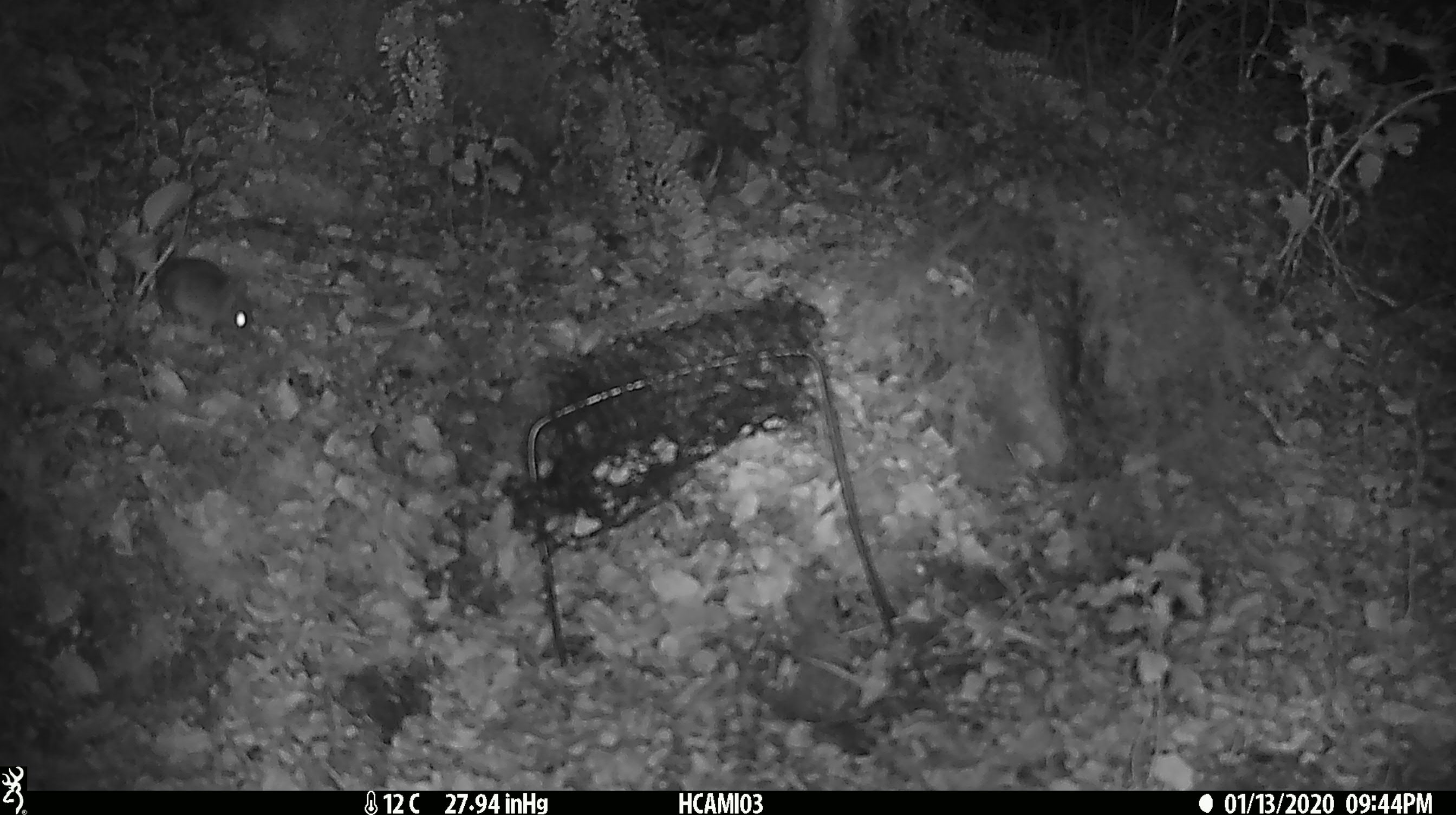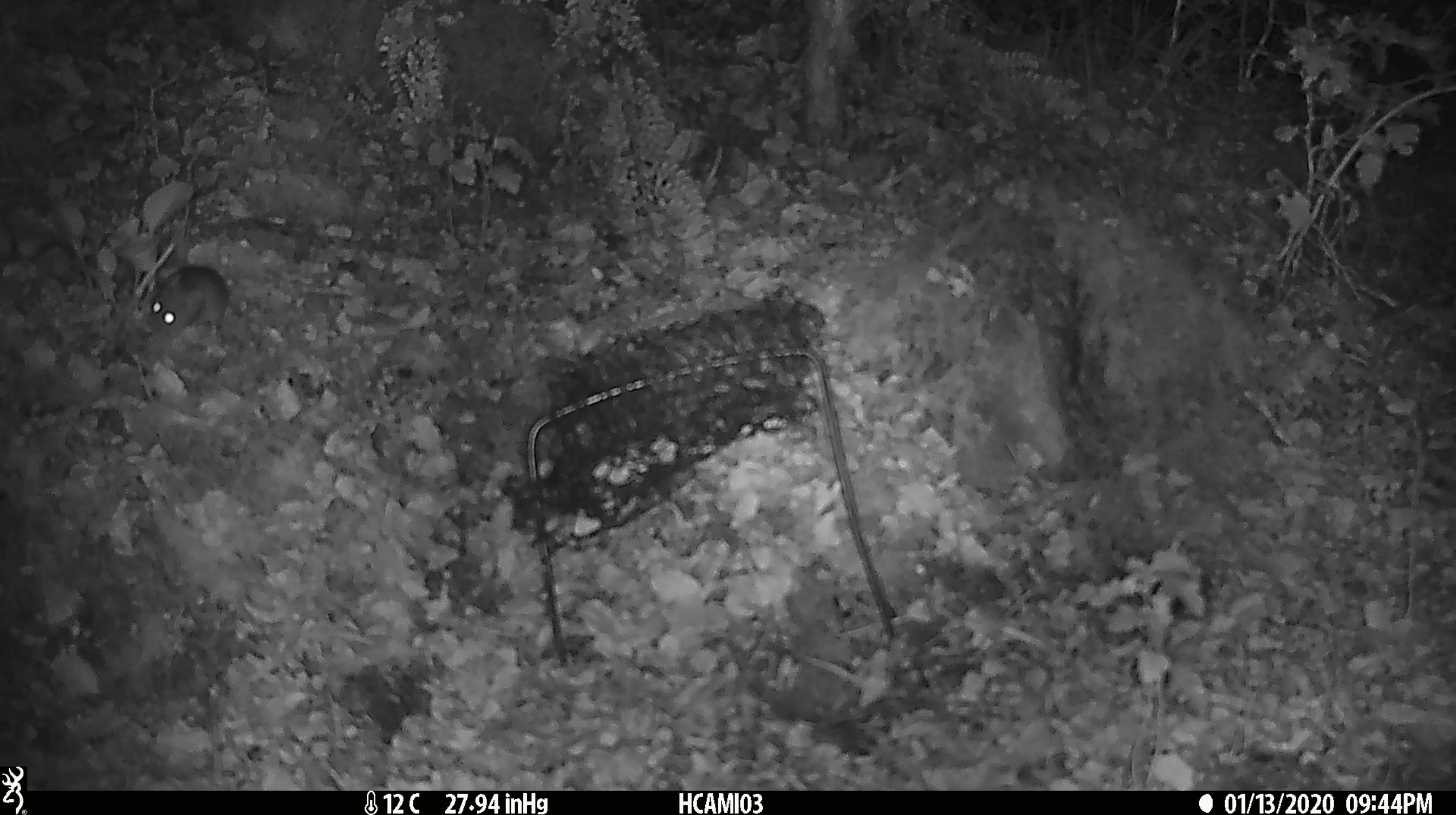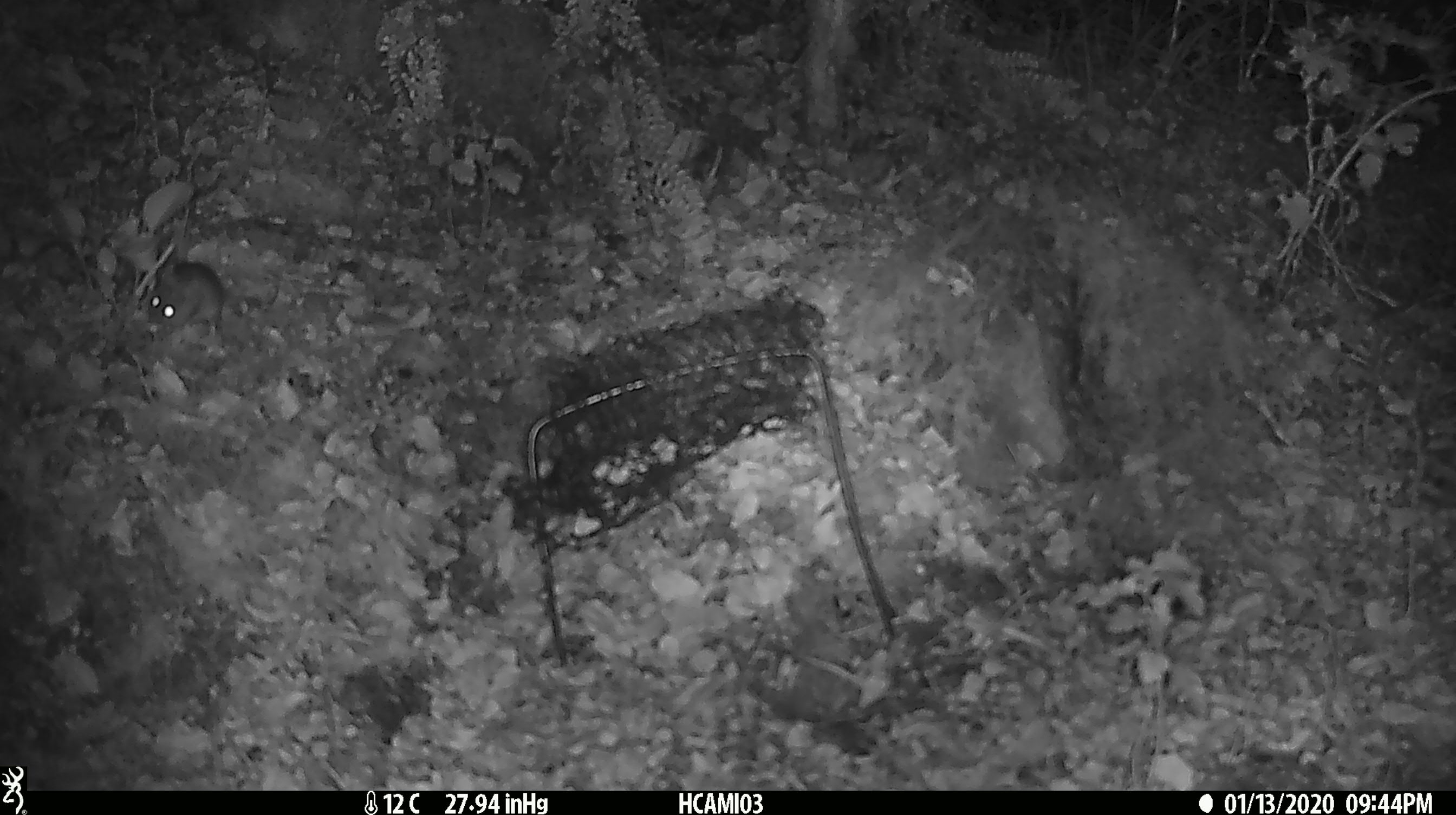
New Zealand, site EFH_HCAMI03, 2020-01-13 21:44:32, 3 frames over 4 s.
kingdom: Animalia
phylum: Chordata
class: Mammalia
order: Rodentia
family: Muridae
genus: Mus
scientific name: Mus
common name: mouse